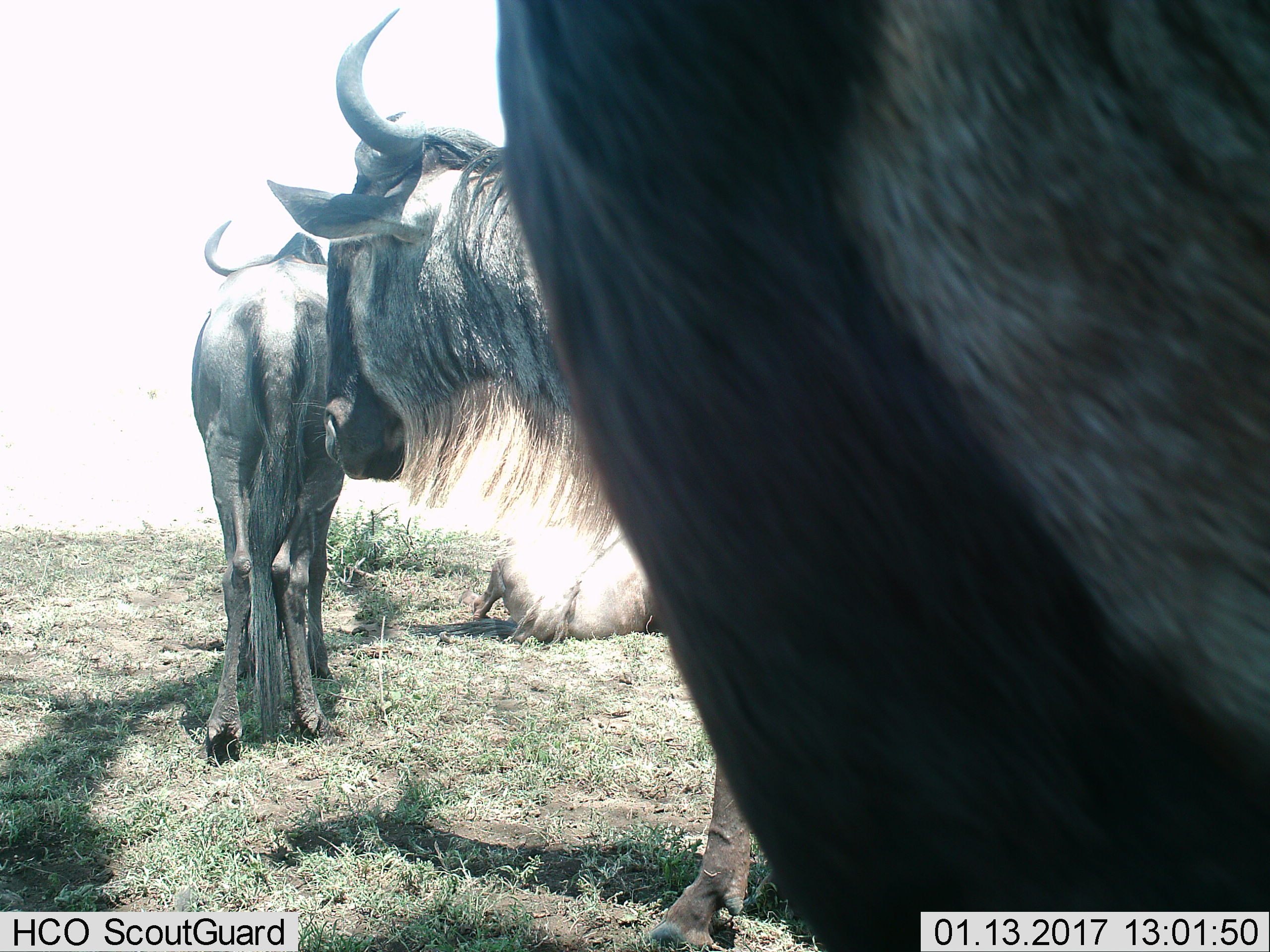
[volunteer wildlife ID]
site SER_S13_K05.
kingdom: Animalia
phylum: Chordata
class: Mammalia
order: Artiodactyla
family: Bovidae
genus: Connochaetes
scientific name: Connochaetes taurinus taurinus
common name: blue wildebeest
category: wildebeestblue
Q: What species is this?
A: Wildebeestblue (blue wildebeest) (Connochaetes taurinus taurinus).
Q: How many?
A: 4.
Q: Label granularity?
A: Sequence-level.